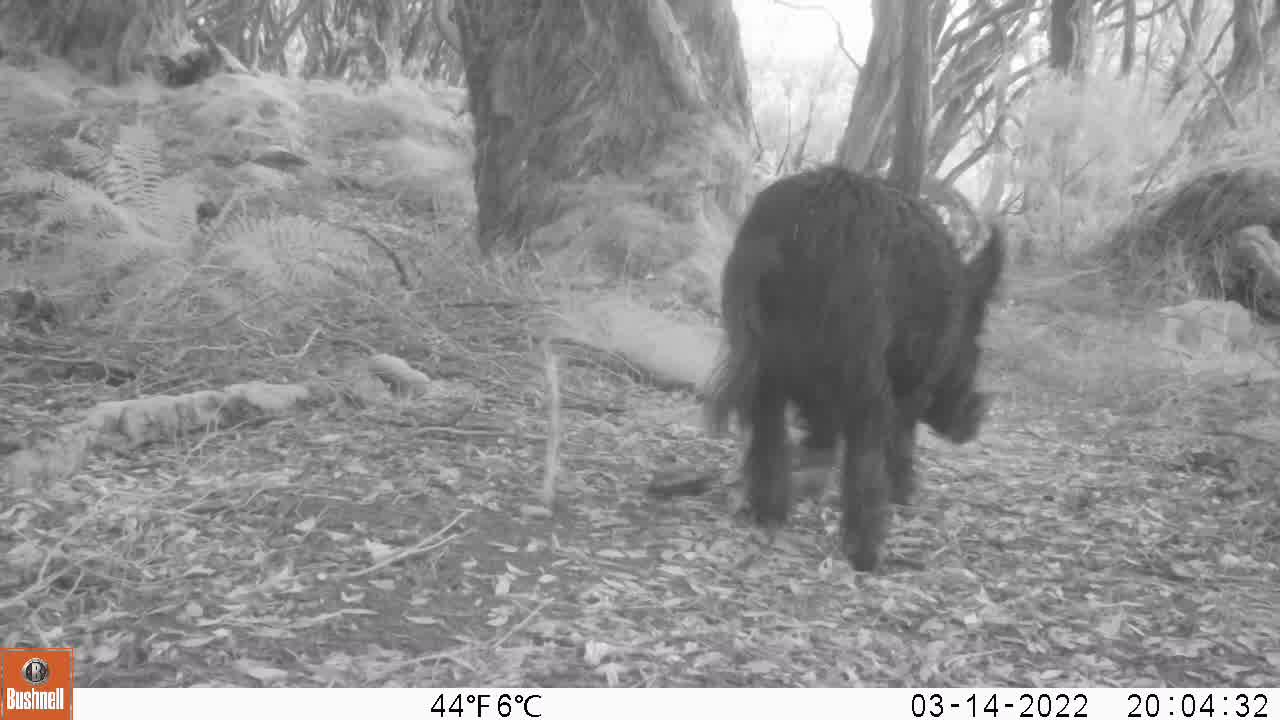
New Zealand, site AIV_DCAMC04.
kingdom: Animalia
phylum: Chordata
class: Mammalia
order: Artiodactyla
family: Suidae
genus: Sus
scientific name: Sus scrofa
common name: pig